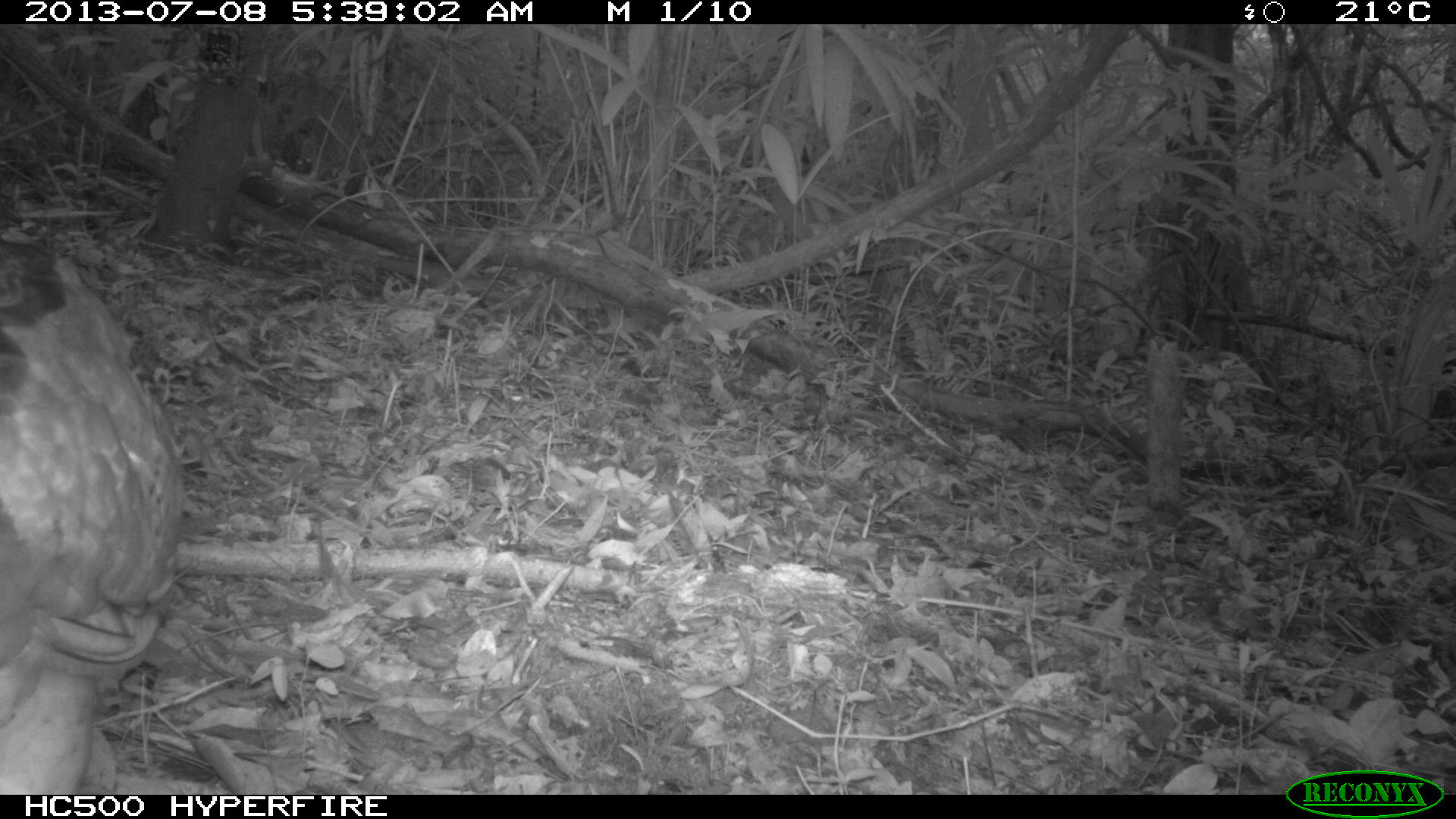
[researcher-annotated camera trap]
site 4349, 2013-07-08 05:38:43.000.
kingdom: Animalia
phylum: Chordata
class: Aves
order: Galliformes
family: Cracidae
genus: Crax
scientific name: Crax rubra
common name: great curassow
Crax rubra (great curassow), count 1, sex female.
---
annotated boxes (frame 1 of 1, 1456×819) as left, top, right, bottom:
crax rubra: 0, 246, 186, 792